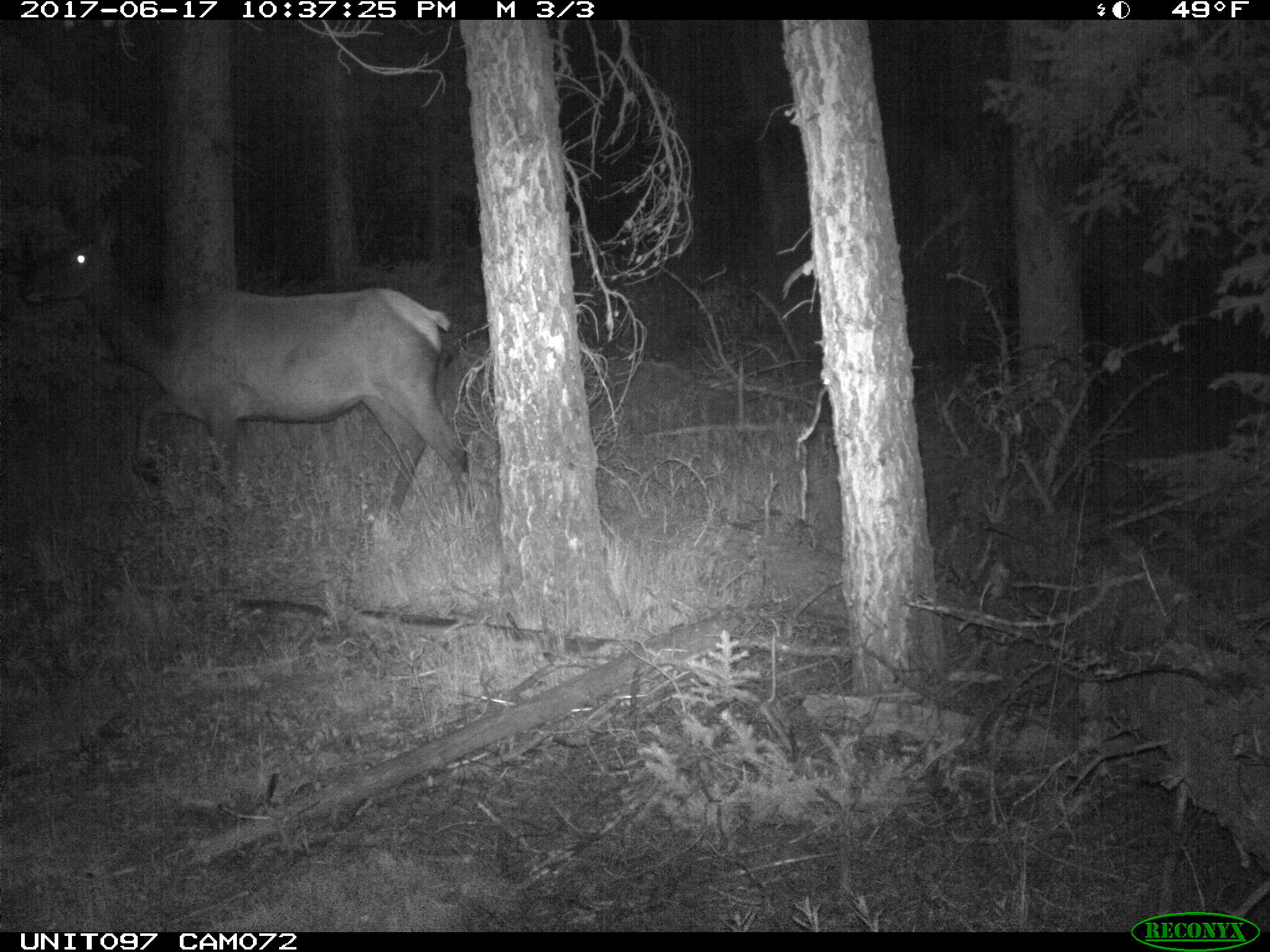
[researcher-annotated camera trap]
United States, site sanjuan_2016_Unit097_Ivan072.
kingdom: Animalia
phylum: Chordata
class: Mammalia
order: Artiodactyla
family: Cervidae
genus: Cervus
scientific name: Cervus elaphus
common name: red deer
Cervus elaphus (red deer).